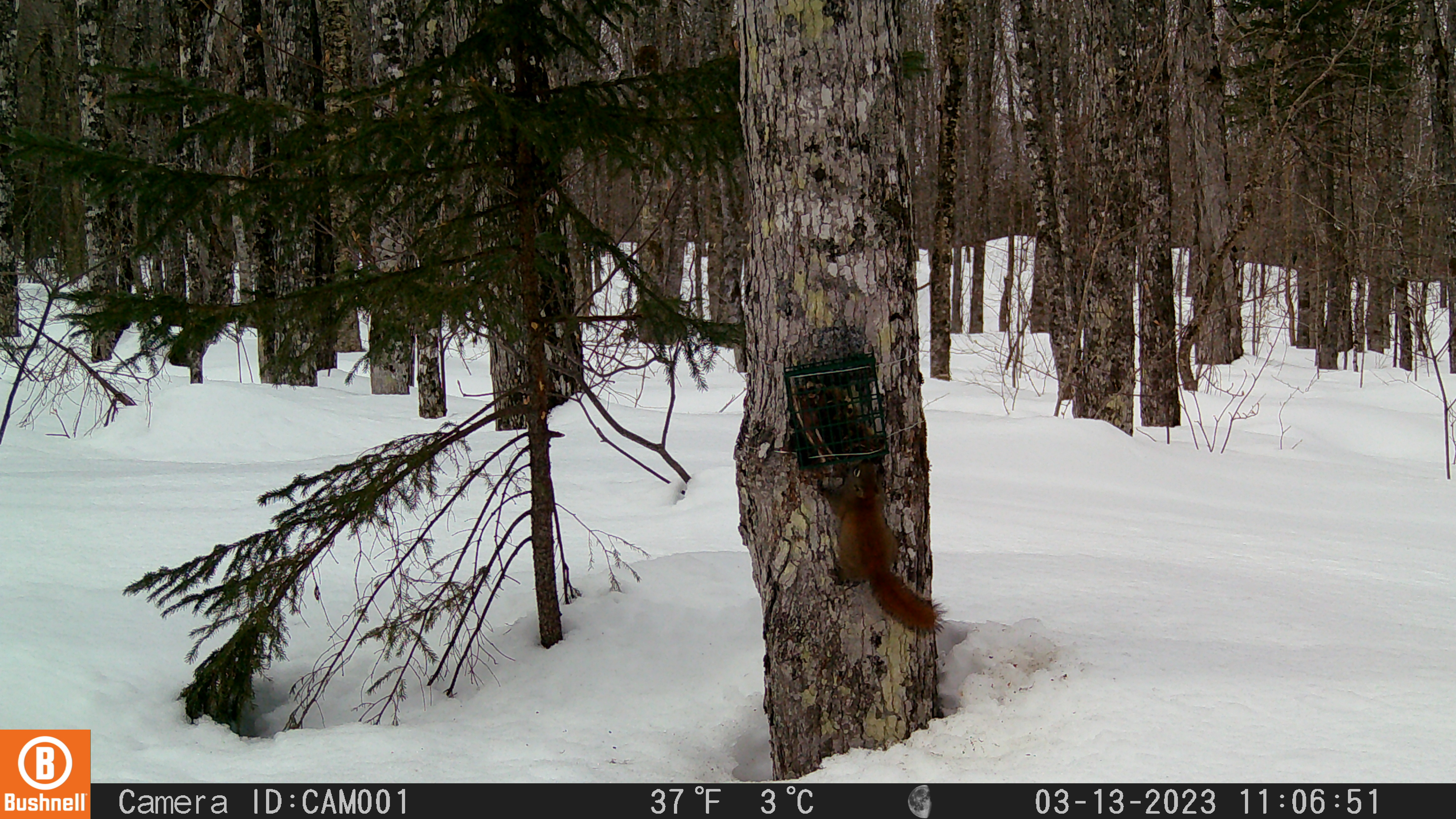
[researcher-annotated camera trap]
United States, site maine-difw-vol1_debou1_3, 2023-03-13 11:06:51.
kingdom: Animalia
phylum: Chordata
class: Mammalia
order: Rodentia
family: Sciuridae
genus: Tamiasciurus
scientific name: Tamiasciurus hudsonicus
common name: red squirrel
Red squirrel (Tamiasciurus hudsonicus).